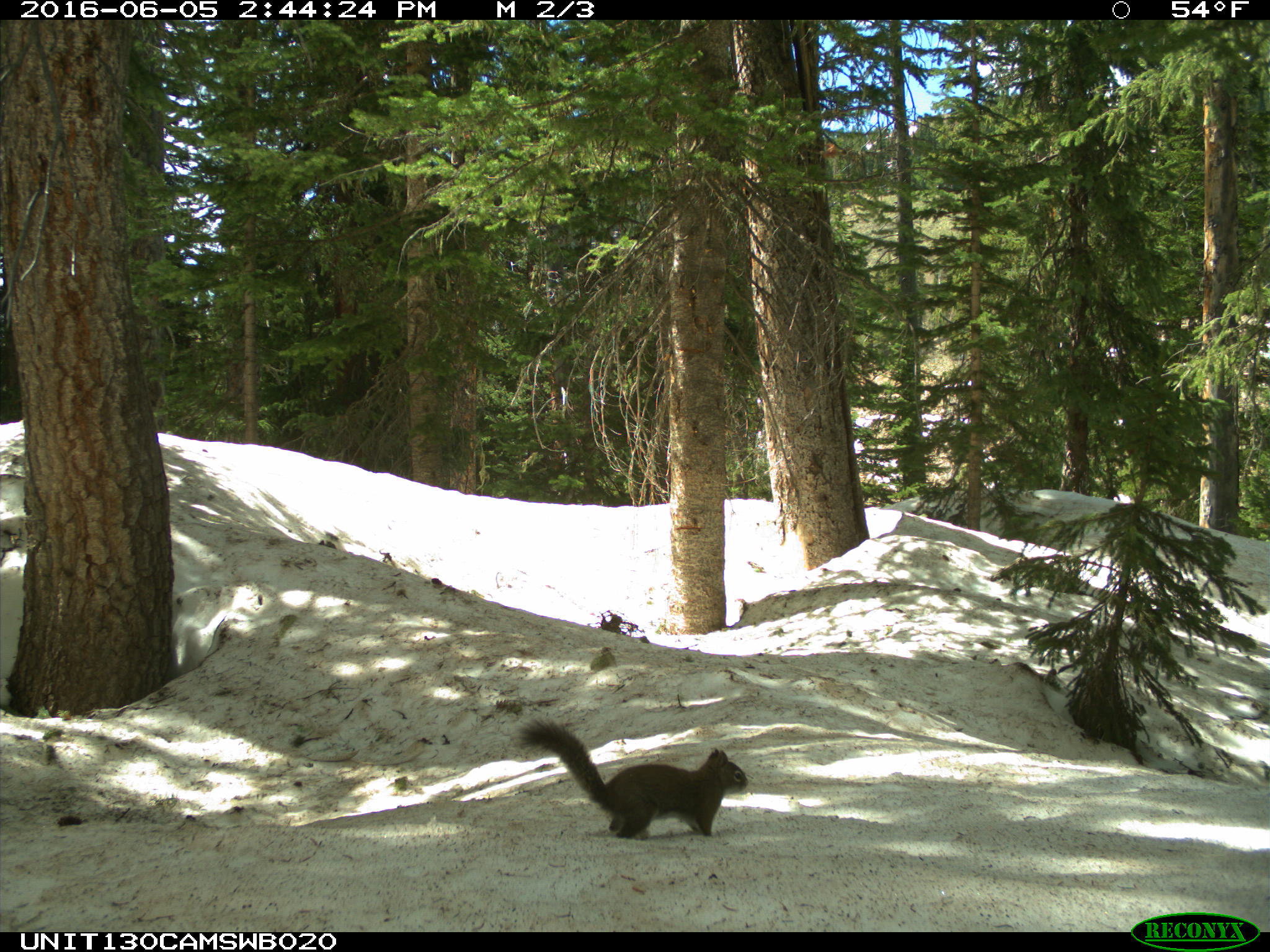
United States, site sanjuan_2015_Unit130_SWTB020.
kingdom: Animalia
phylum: Chordata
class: Mammalia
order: Rodentia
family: Sciuridae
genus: Tamiasciurus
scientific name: Tamiasciurus hudsonicus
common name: american red squirrel